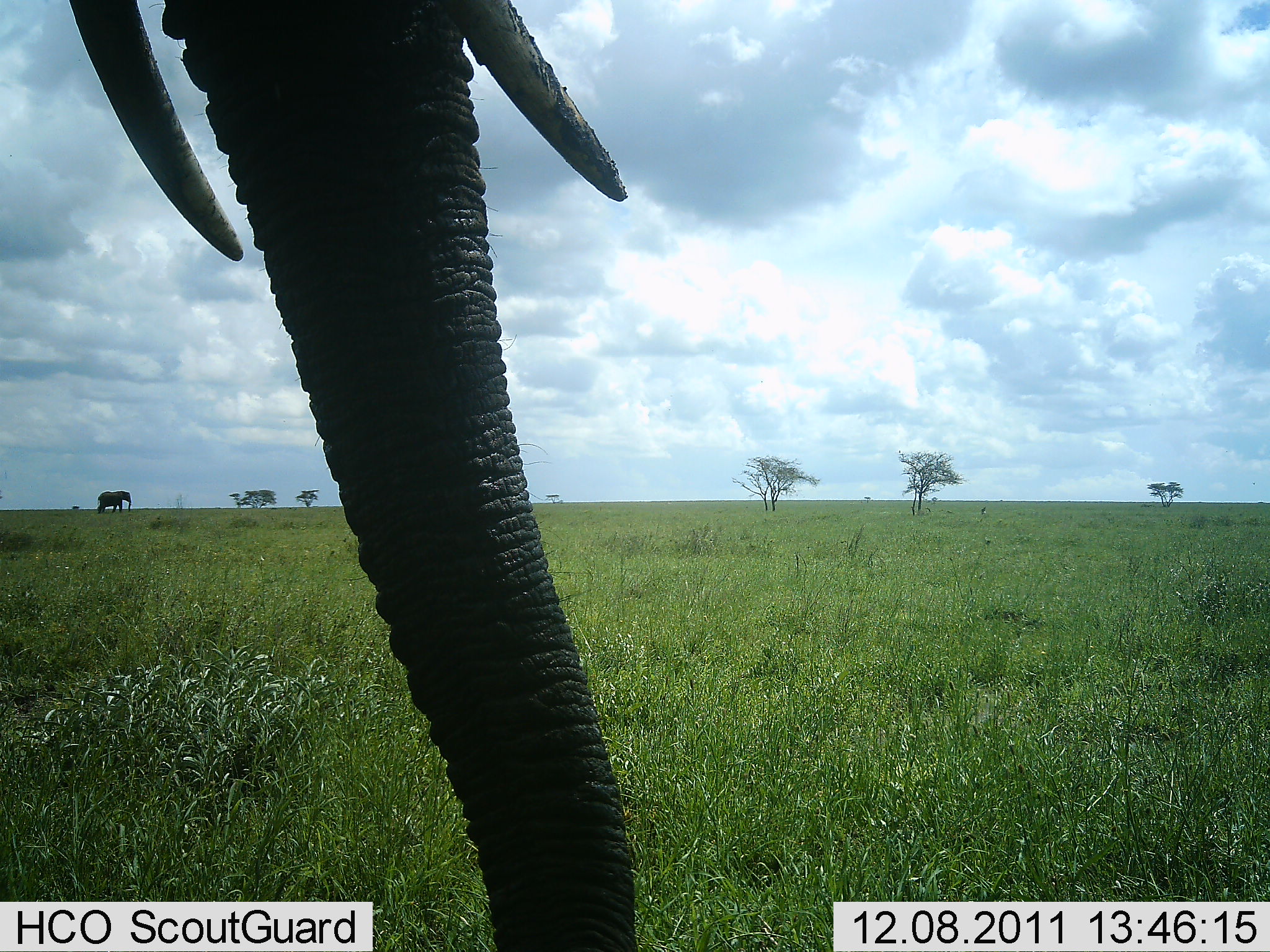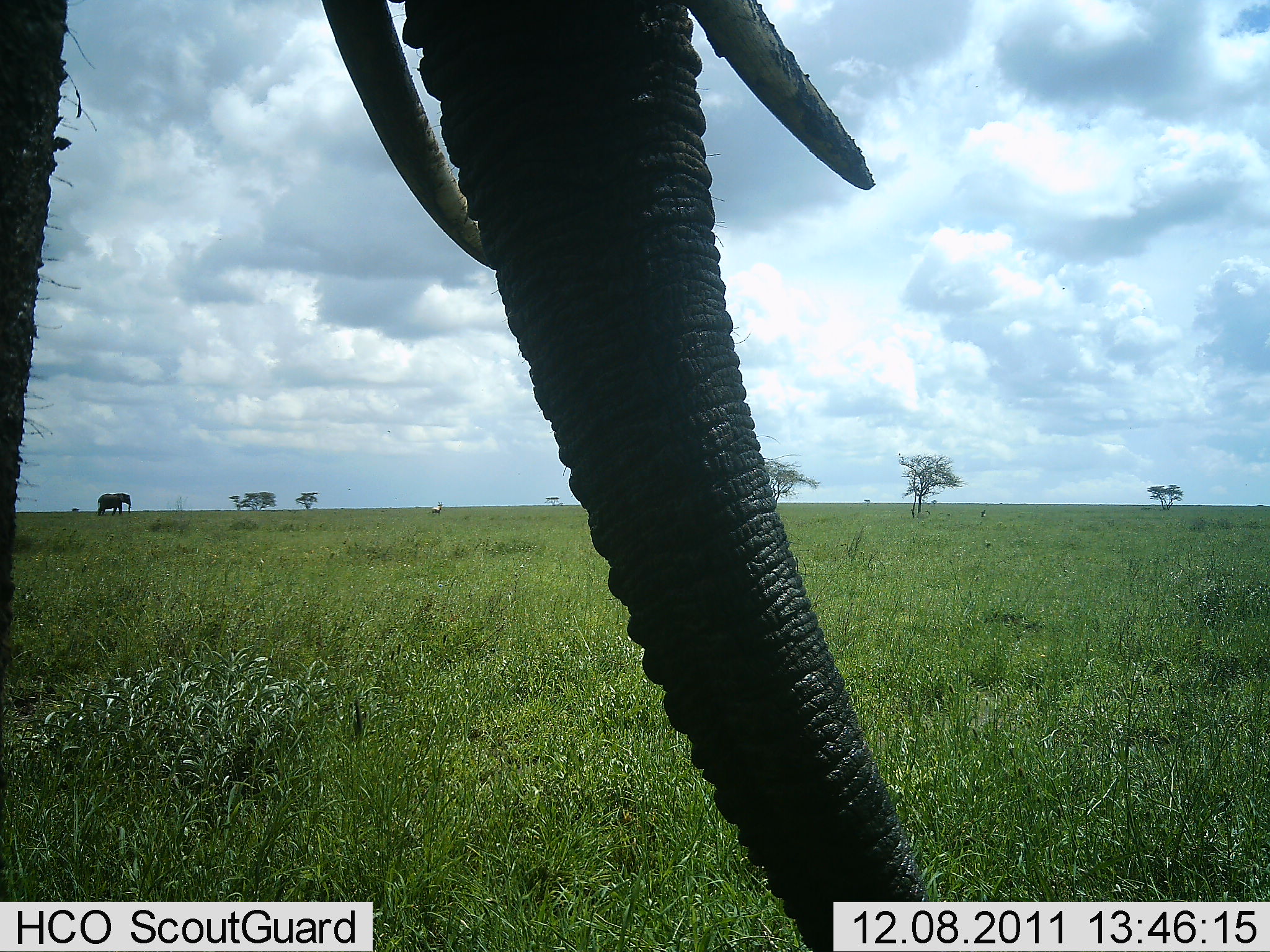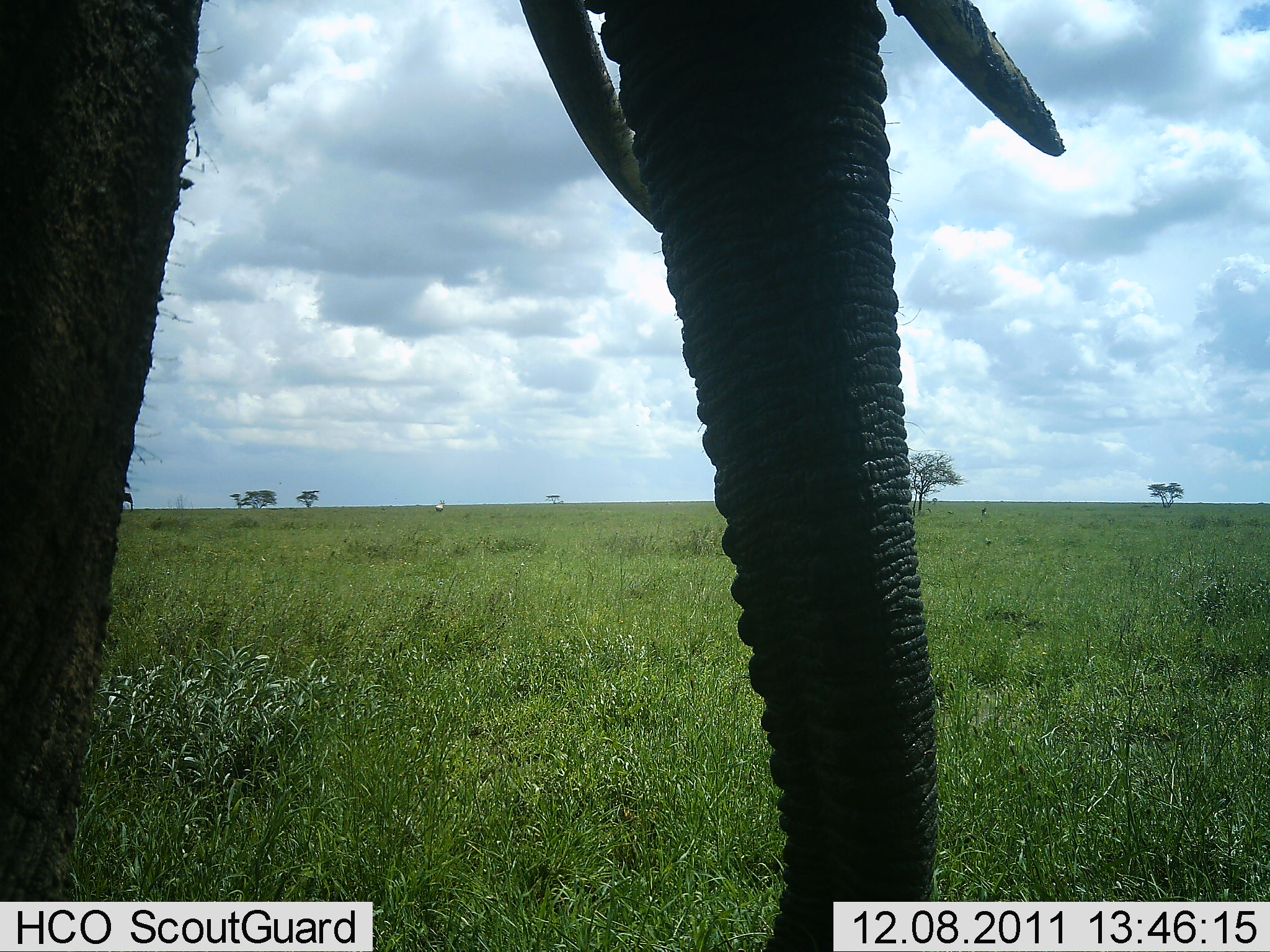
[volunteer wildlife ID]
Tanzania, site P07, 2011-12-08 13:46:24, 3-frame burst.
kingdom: Animalia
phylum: Chordata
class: Mammalia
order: Proboscidea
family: Elephantidae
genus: Loxodonta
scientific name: Loxodonta africana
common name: african bush elephant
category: elephant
Elephant (african bush elephant) (Loxodonta africana), count 2. Behavior (volunteer vote fractions): standing 67%, resting 0%, moving 75%, interacting 0%. Young present (vote fraction): 0%. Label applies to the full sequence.